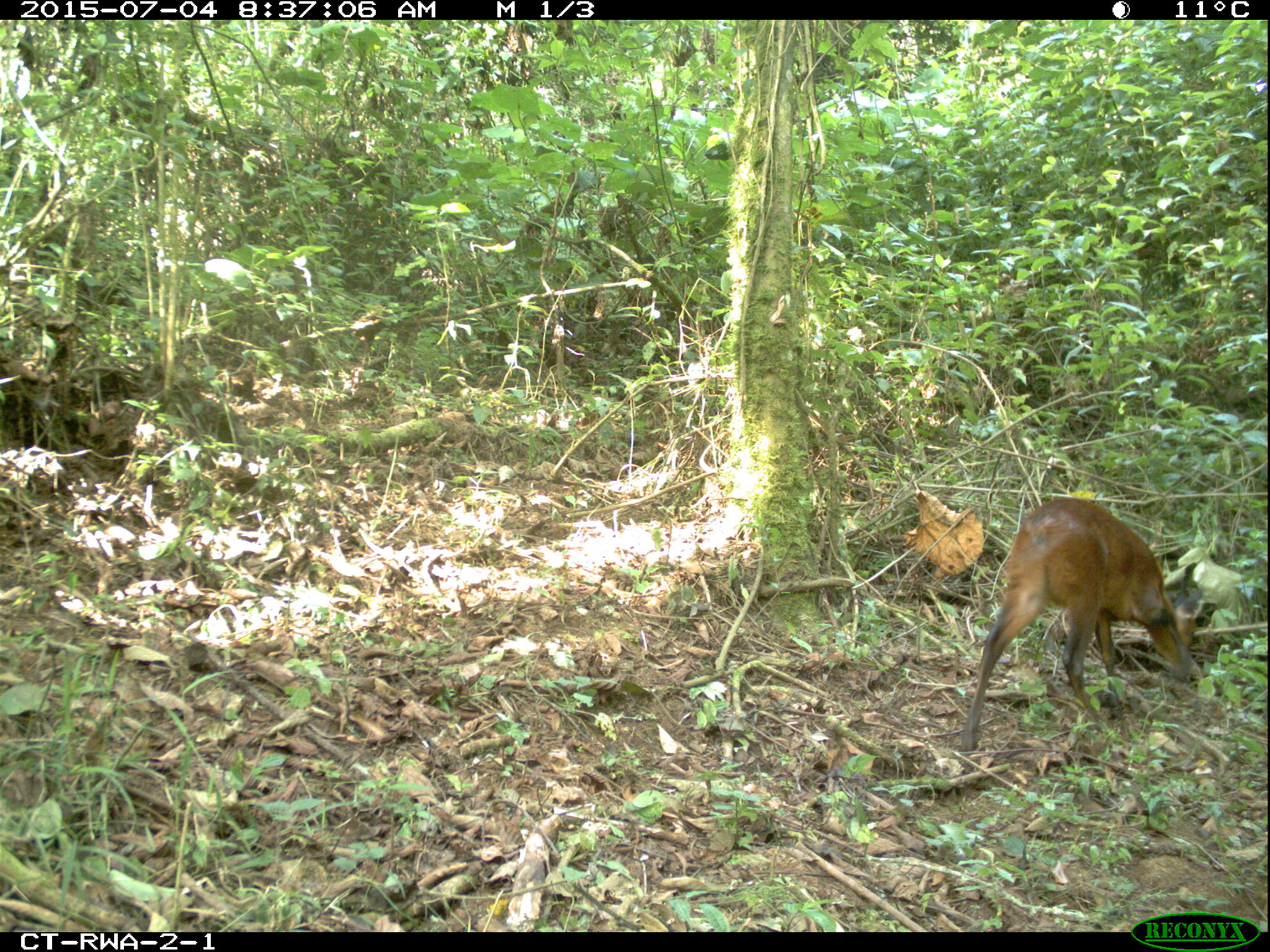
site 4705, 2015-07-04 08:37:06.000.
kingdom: Animalia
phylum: Chordata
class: Mammalia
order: Artiodactyla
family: Bovidae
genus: Cephalophus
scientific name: Cephalophus nigrifrons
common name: black-fronted duiker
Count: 1.